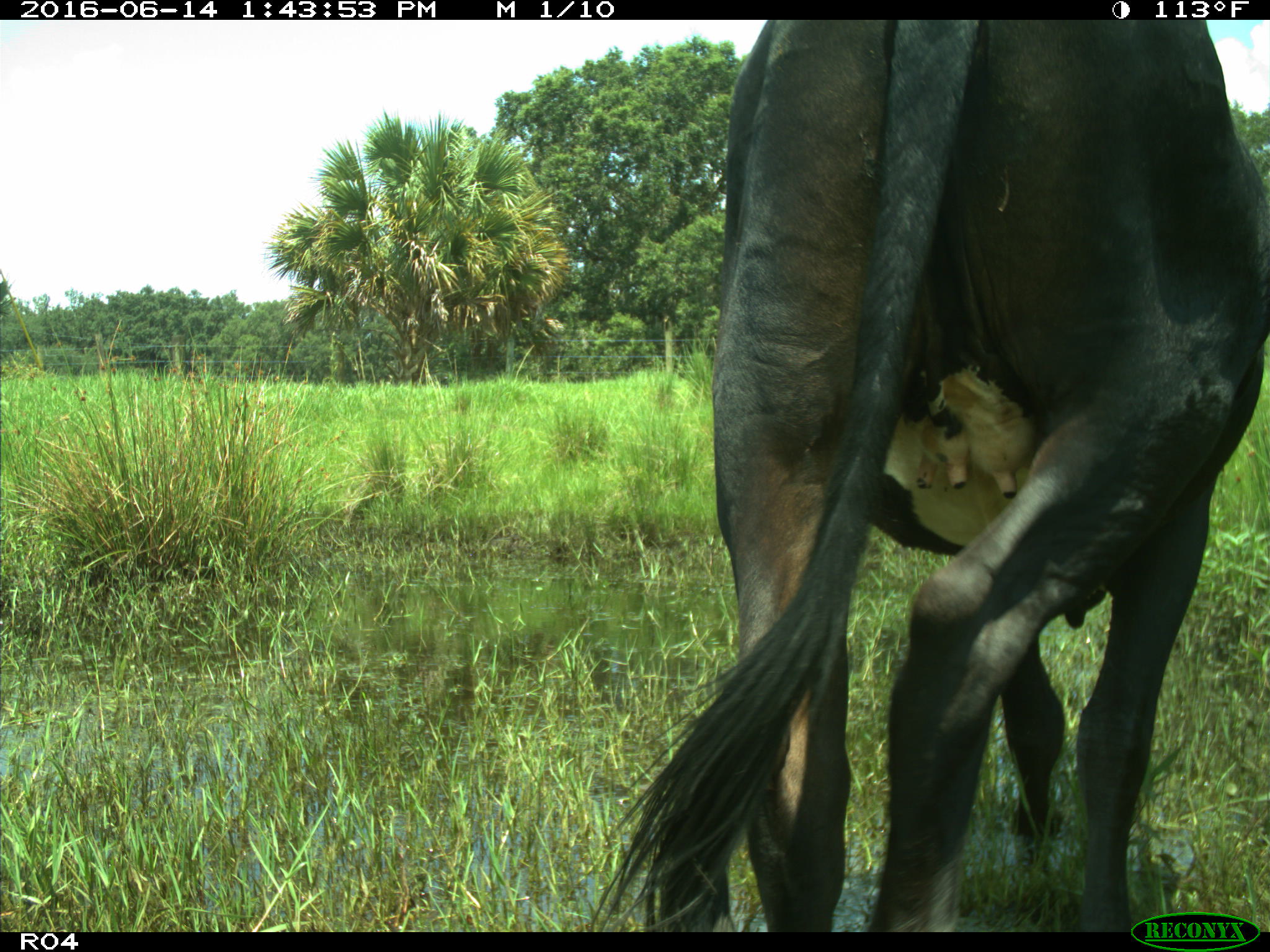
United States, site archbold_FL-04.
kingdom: Animalia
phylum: Chordata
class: Mammalia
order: Artiodactyla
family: Bovidae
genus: Bos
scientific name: Bos taurus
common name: domestic cow